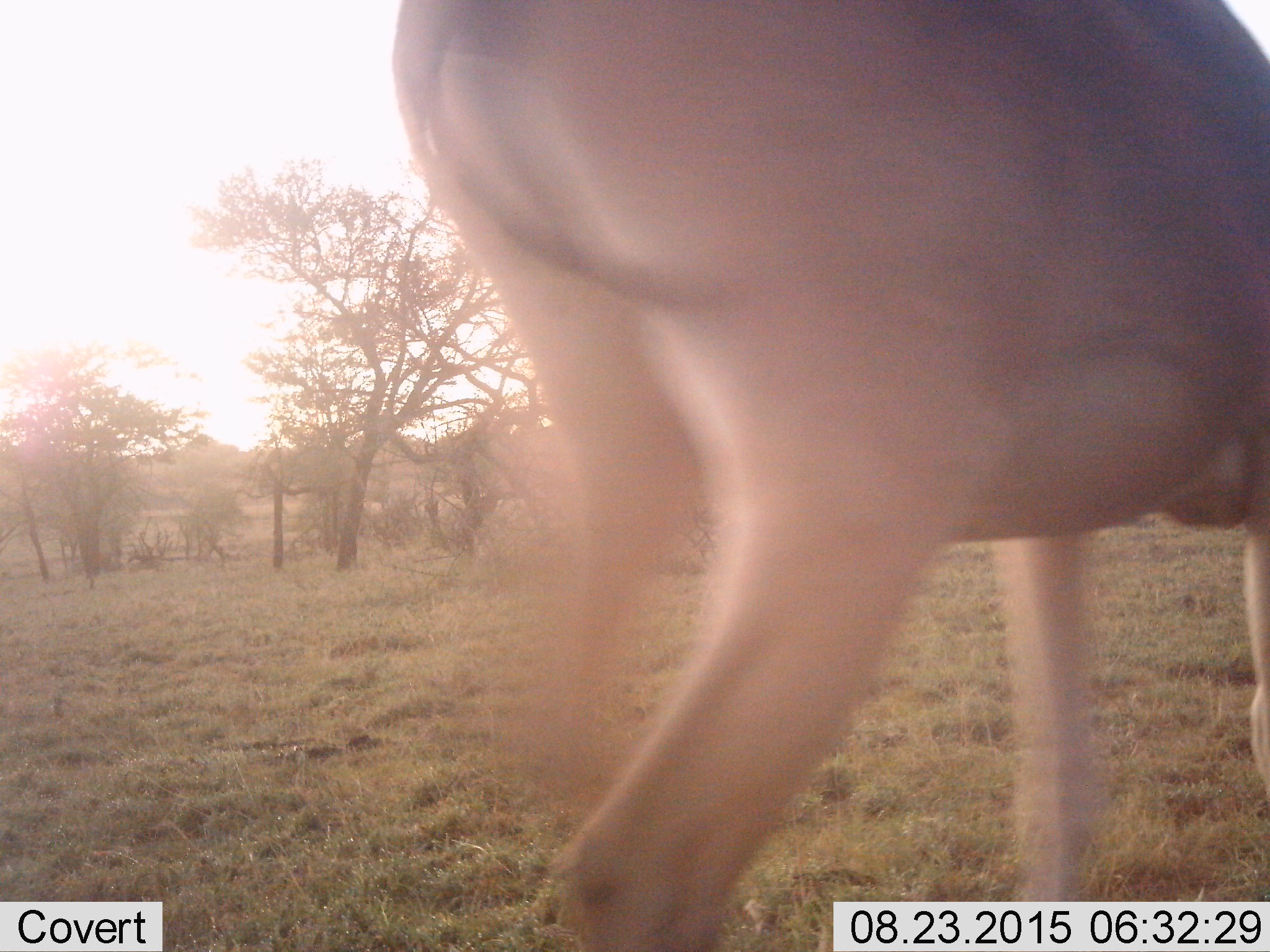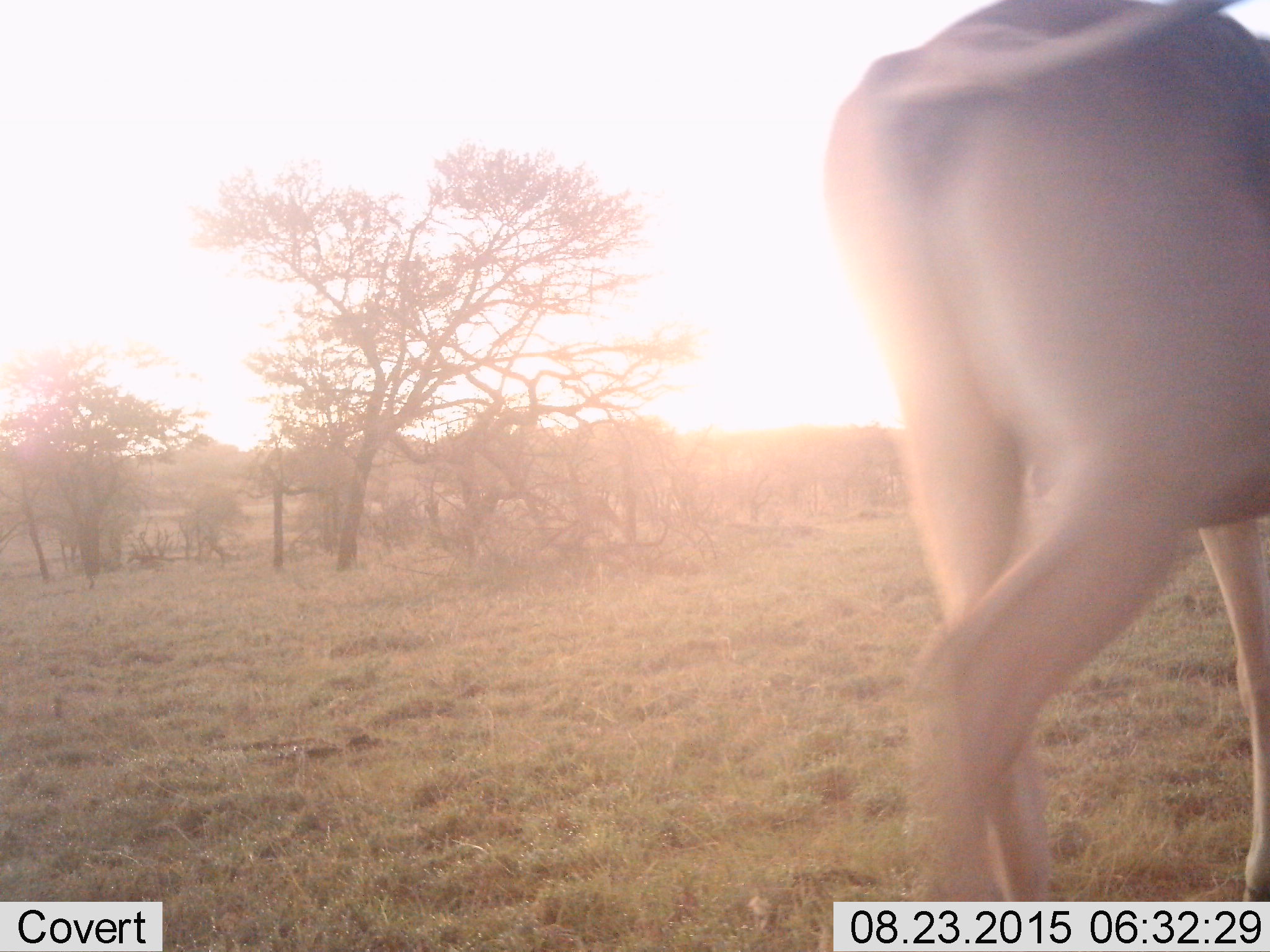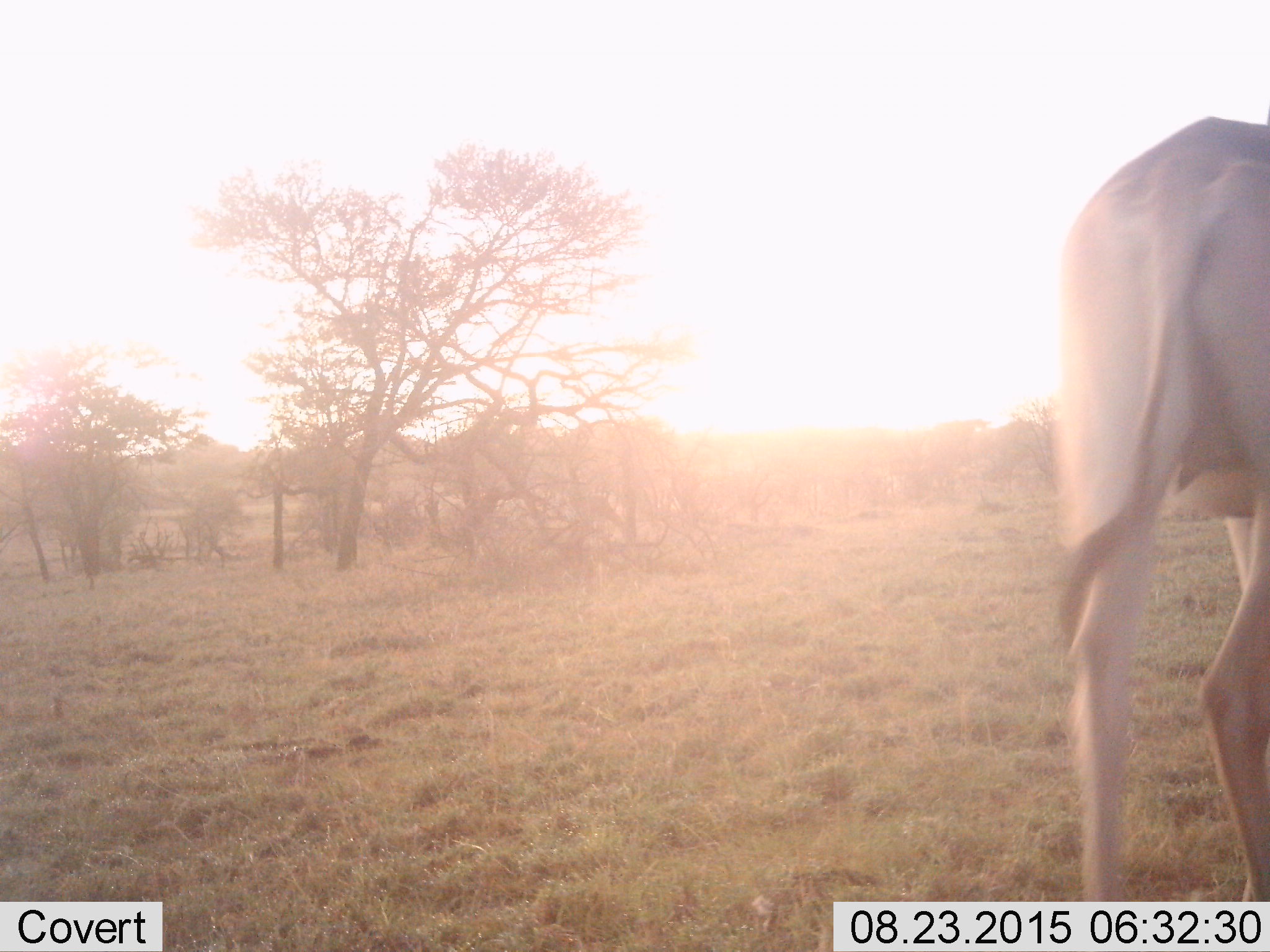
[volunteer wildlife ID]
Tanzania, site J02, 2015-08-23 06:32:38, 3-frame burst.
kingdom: Animalia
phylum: Chordata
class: Mammalia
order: Artiodactyla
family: Bovidae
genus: Nanger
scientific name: Nanger granti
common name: grant's gazelle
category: gazellegrants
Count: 1.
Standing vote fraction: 33%.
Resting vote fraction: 0%.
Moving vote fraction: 67%.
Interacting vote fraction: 0%.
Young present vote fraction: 0%.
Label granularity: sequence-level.